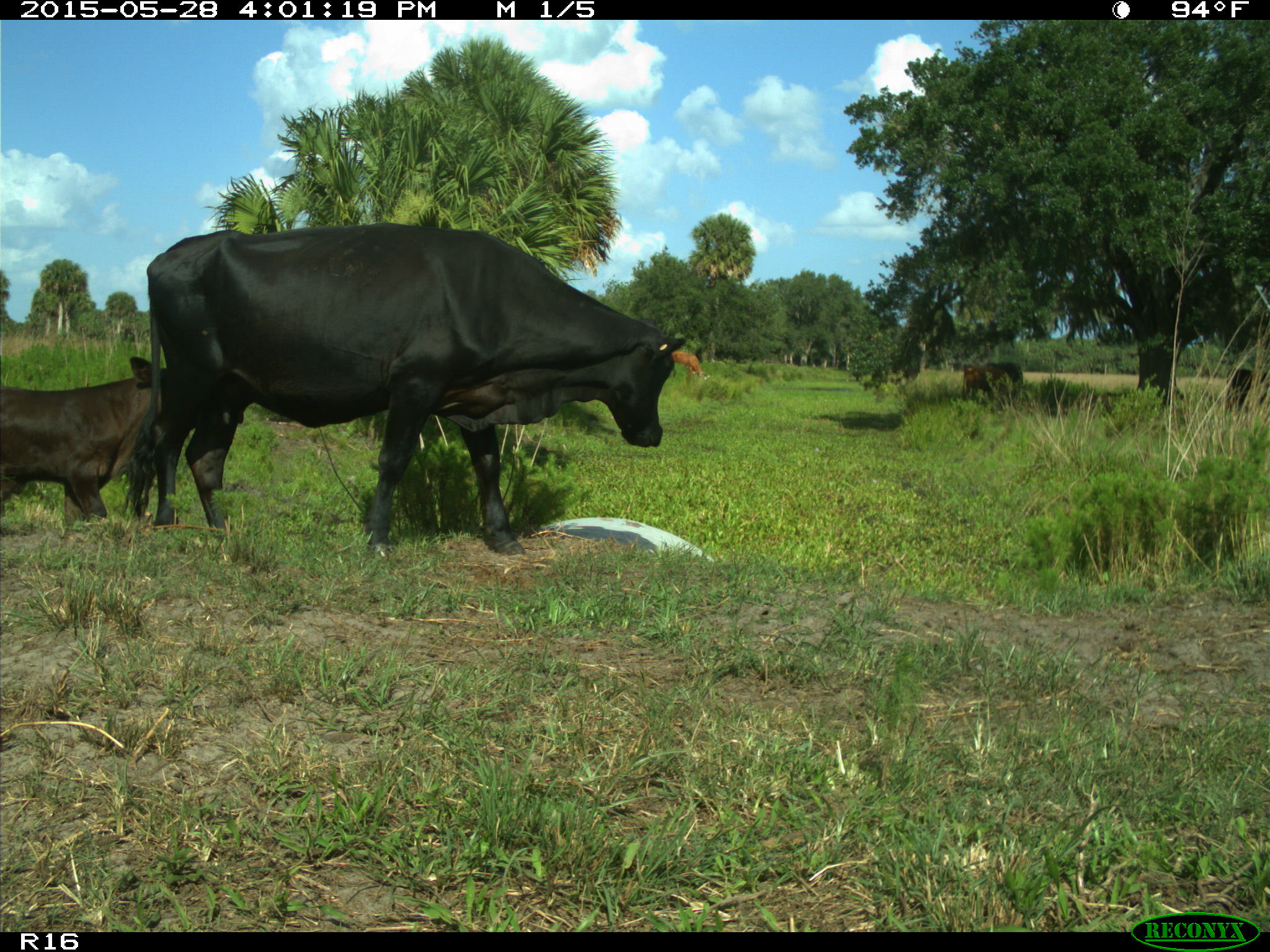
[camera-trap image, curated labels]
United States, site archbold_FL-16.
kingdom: Animalia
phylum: Chordata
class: Mammalia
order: Artiodactyla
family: Bovidae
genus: Bos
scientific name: Bos taurus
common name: domestic cow